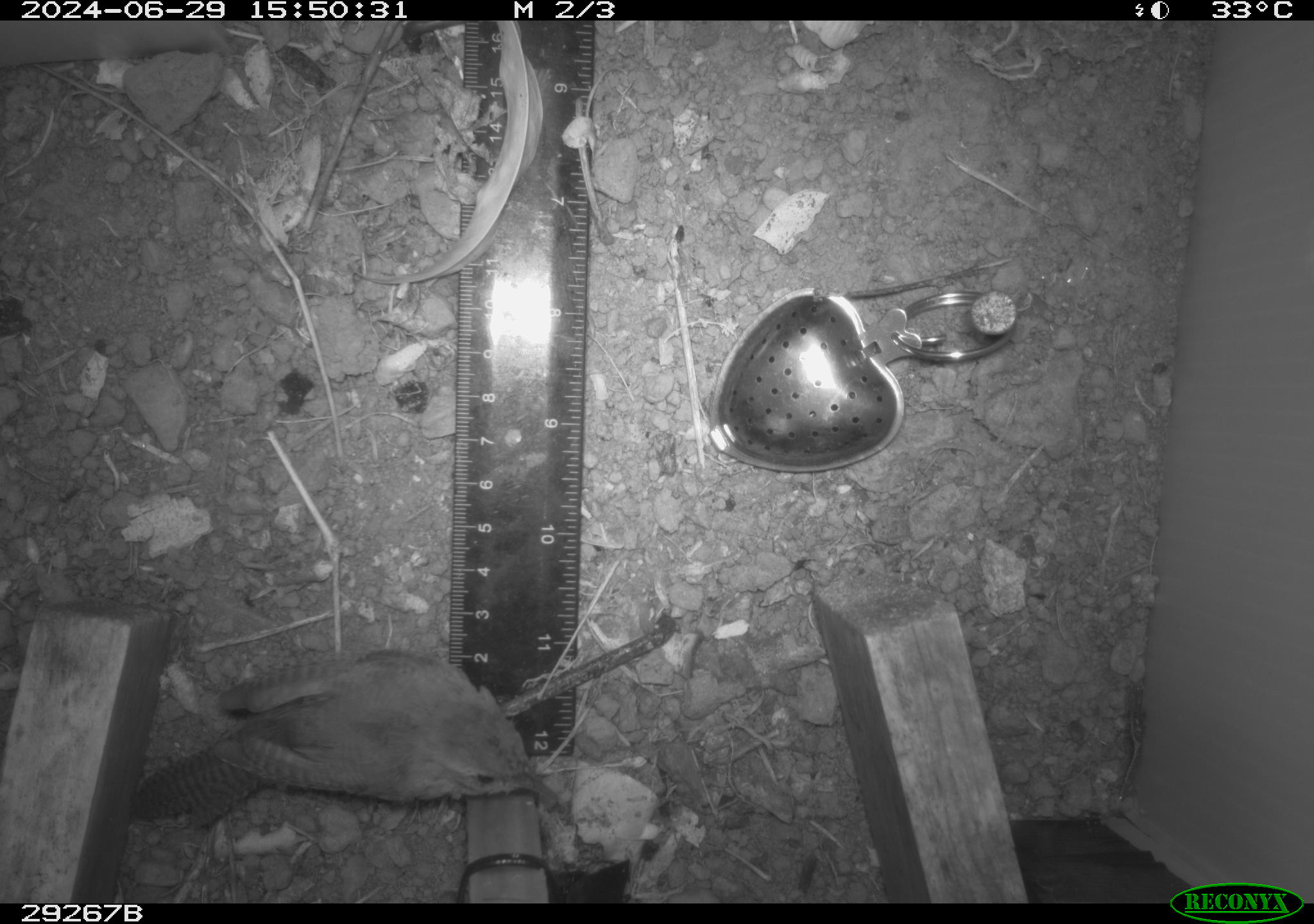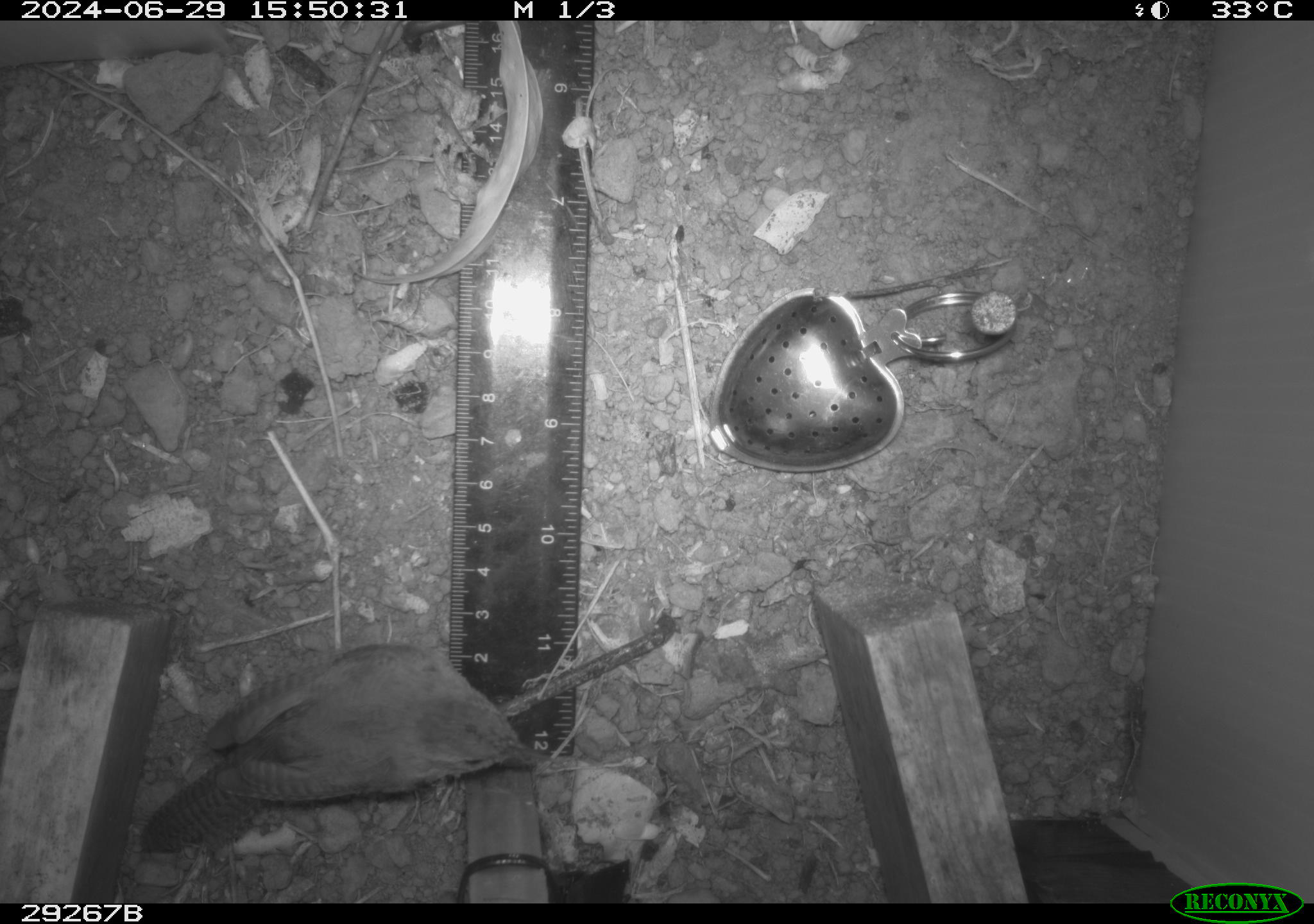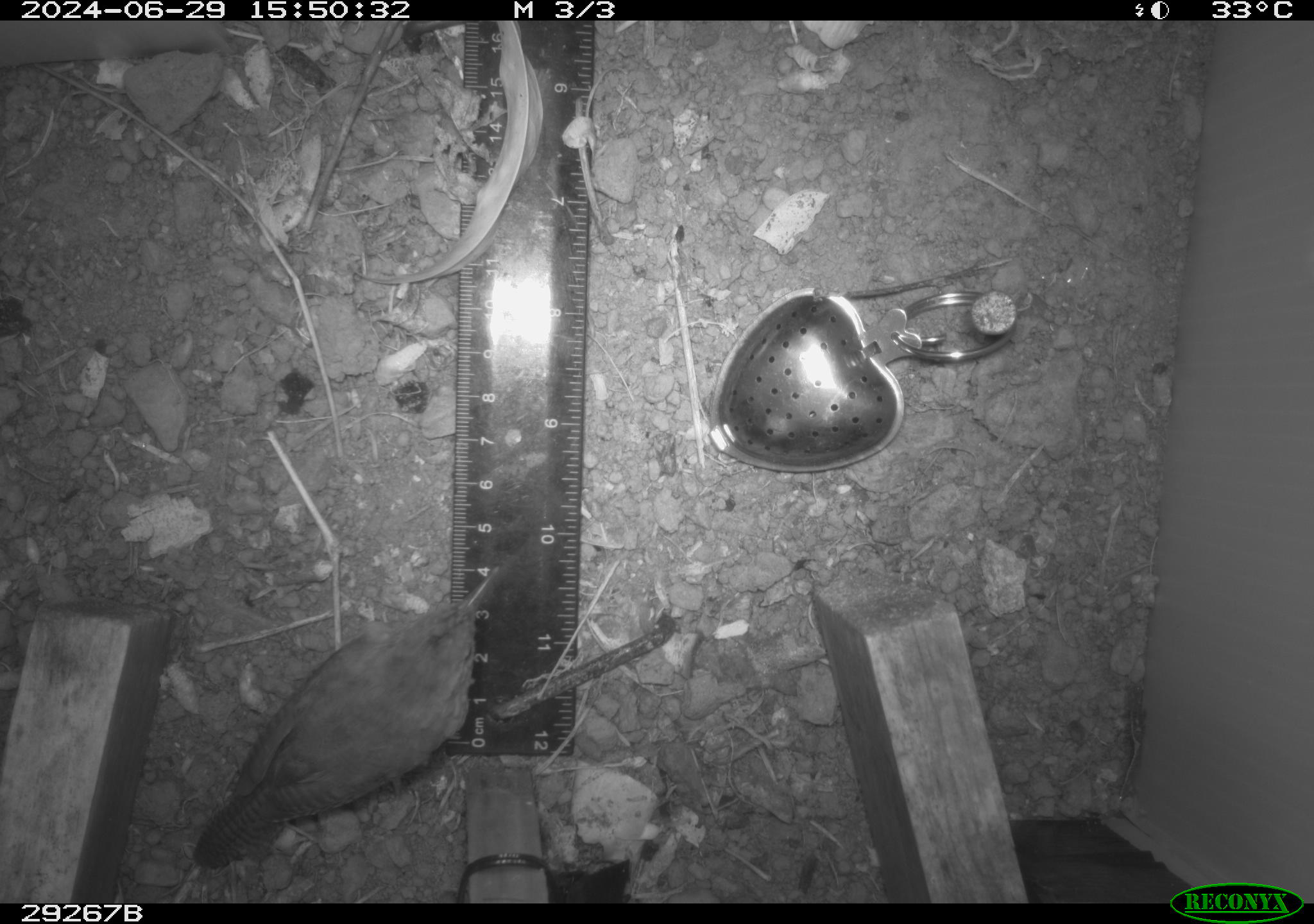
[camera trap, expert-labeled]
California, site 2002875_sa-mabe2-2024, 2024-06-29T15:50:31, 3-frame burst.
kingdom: Animalia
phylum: Chordata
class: Aves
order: Passeriformes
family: Troglodytidae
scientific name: Troglodytidae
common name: wren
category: troglodytidae family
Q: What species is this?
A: Troglodytidae family (wren) (Troglodytidae).